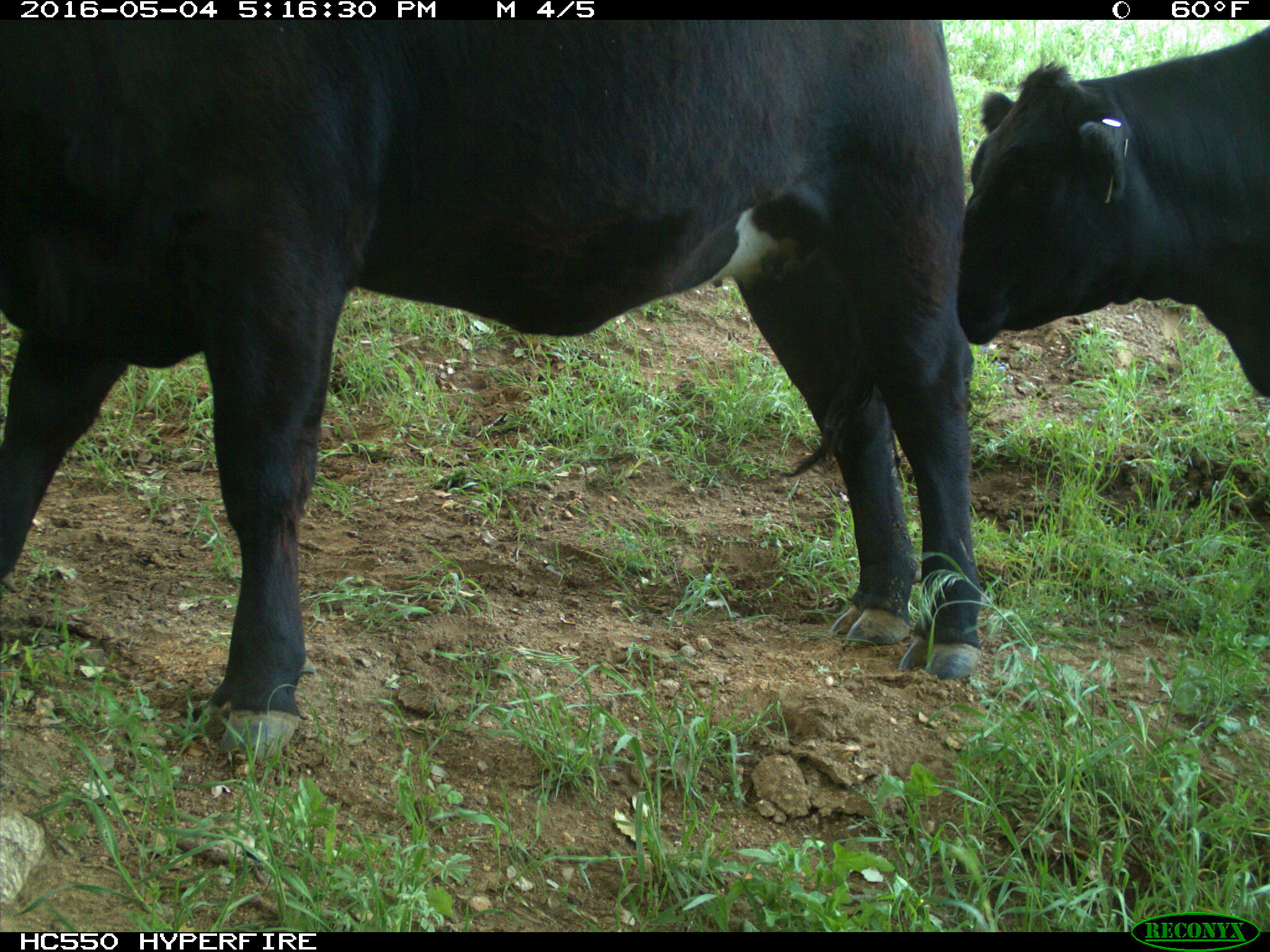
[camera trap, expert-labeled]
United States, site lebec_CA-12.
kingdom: Animalia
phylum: Chordata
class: Mammalia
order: Artiodactyla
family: Bovidae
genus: Bos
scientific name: Bos taurus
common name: domestic cow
Bos taurus (domestic cow).